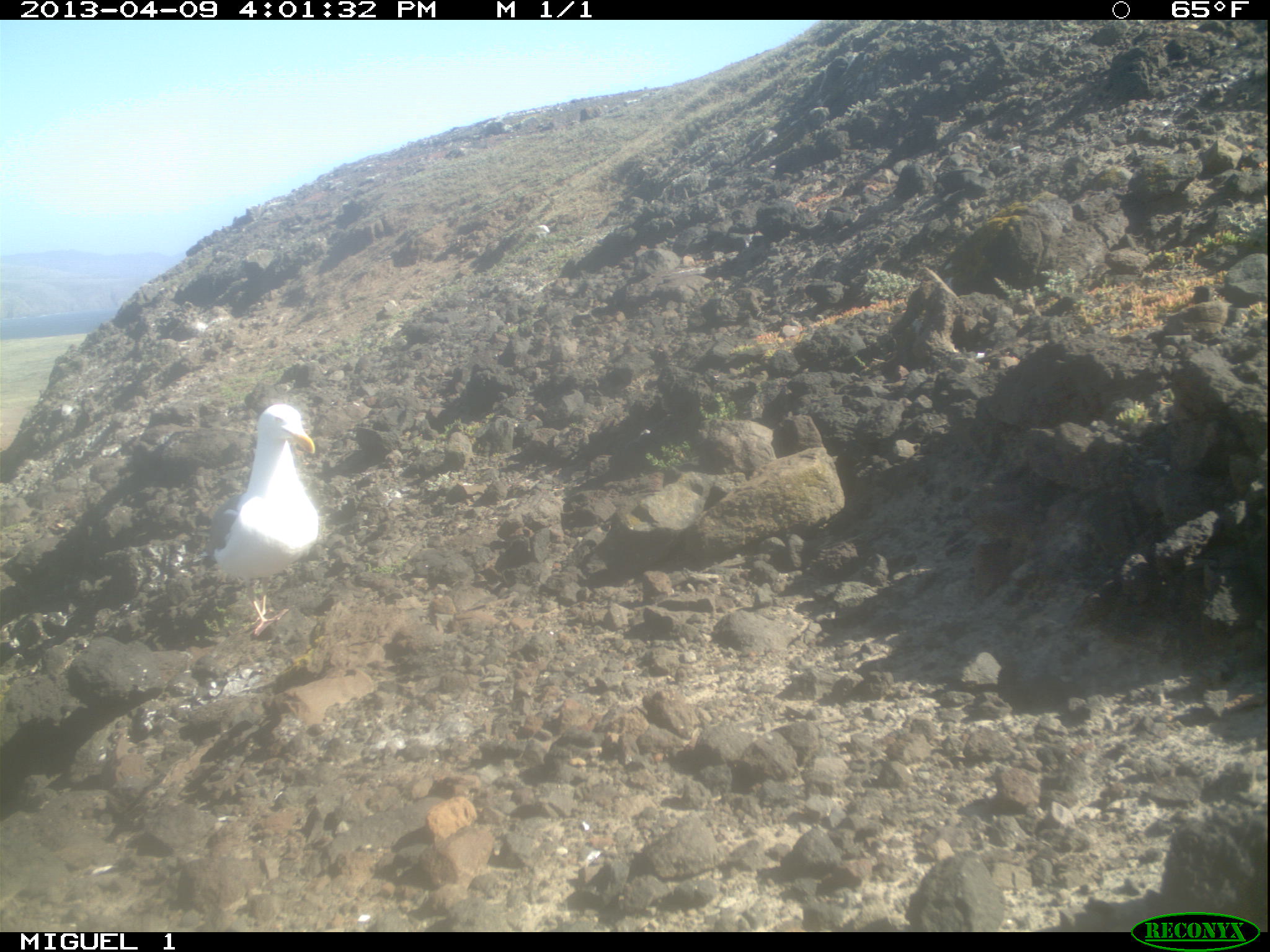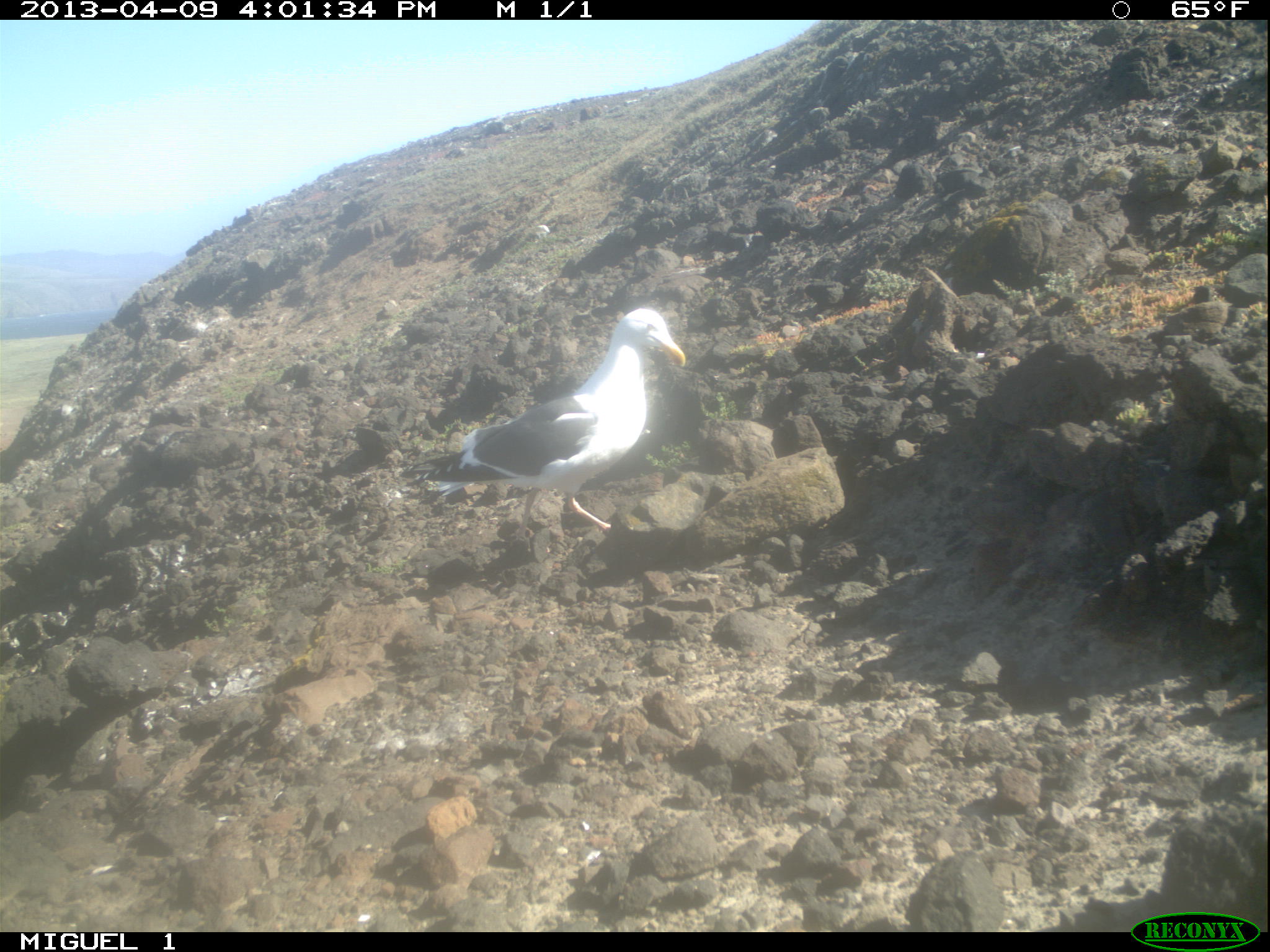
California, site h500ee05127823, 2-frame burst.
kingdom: Animalia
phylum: Chordata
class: Aves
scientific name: Aves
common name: bird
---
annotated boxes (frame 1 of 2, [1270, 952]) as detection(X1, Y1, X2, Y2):
bird: detection(205, 403, 314, 636)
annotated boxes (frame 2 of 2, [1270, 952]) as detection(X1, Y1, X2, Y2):
bird: detection(410, 308, 686, 537)